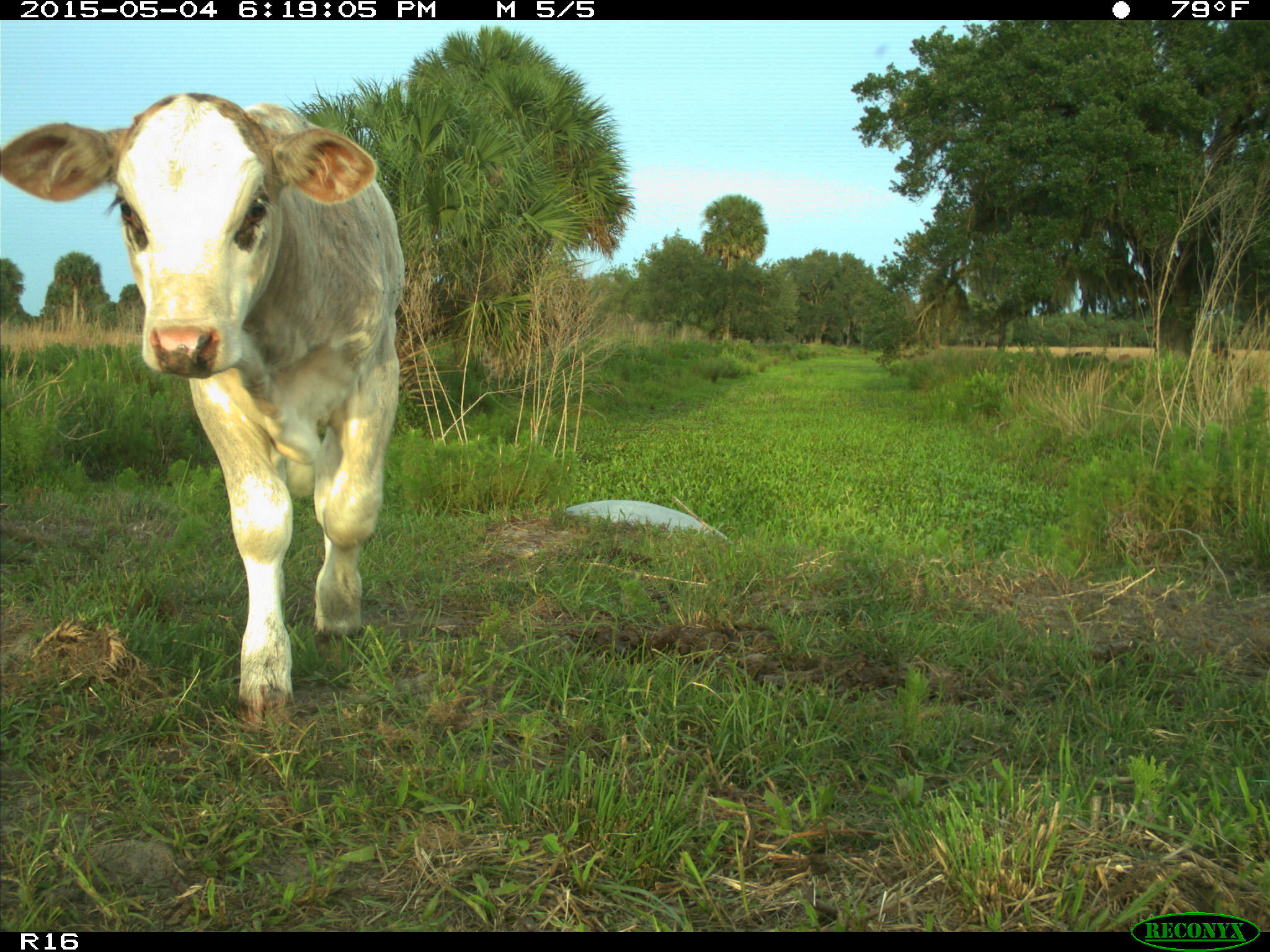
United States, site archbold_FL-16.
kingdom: Animalia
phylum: Chordata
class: Mammalia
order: Artiodactyla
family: Bovidae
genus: Bos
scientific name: Bos taurus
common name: domestic cow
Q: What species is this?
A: Bos taurus (domestic cow).